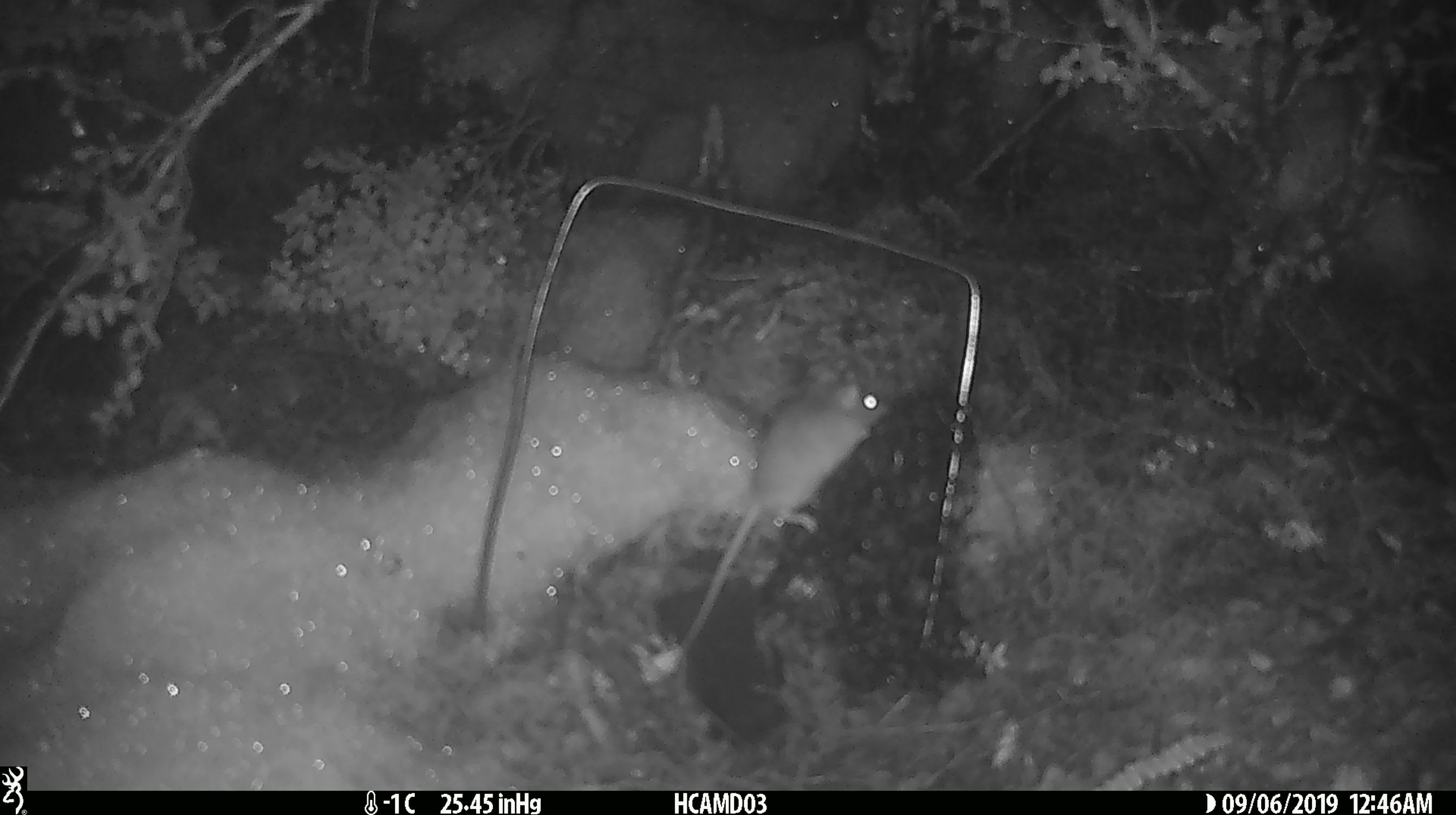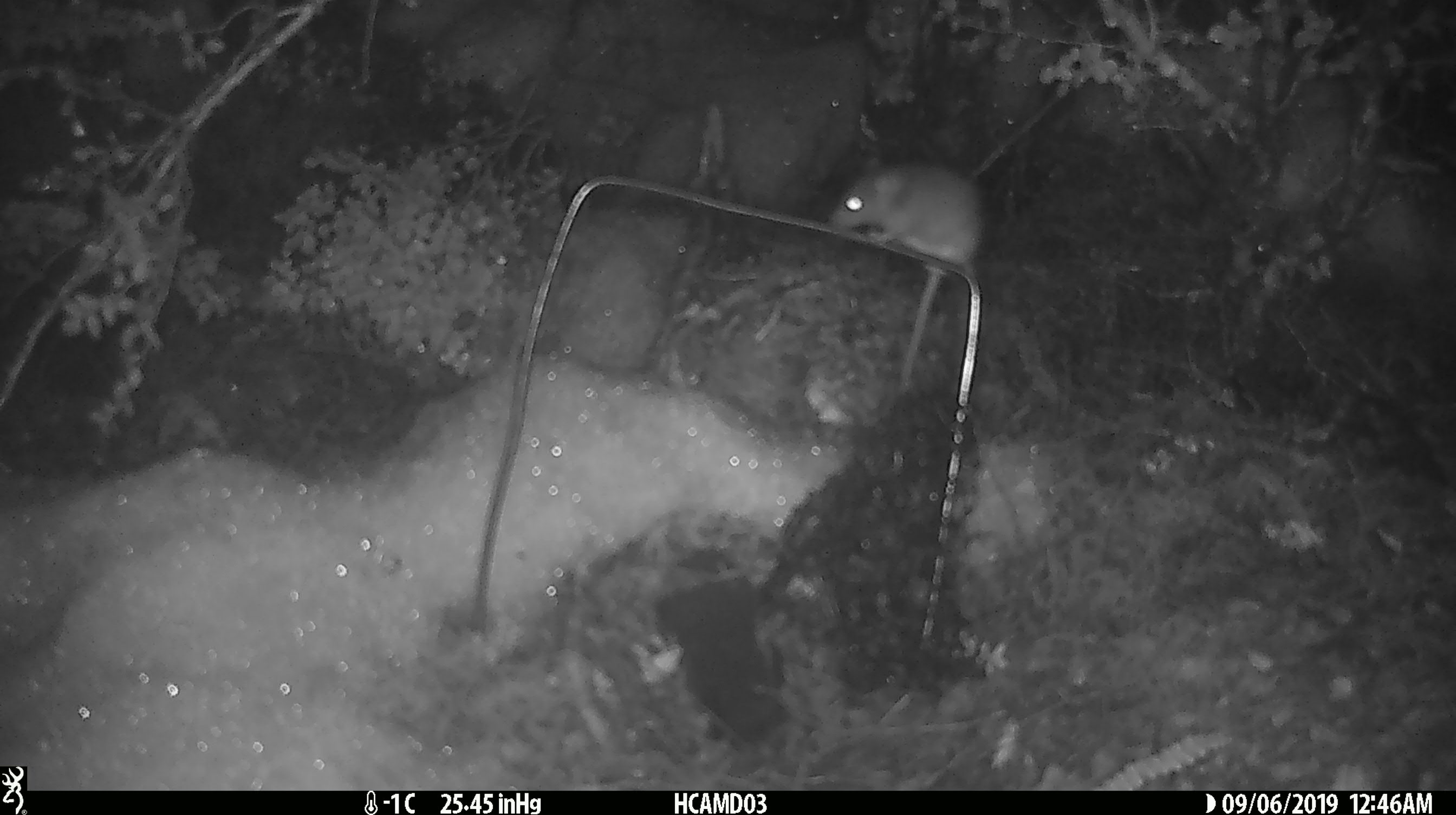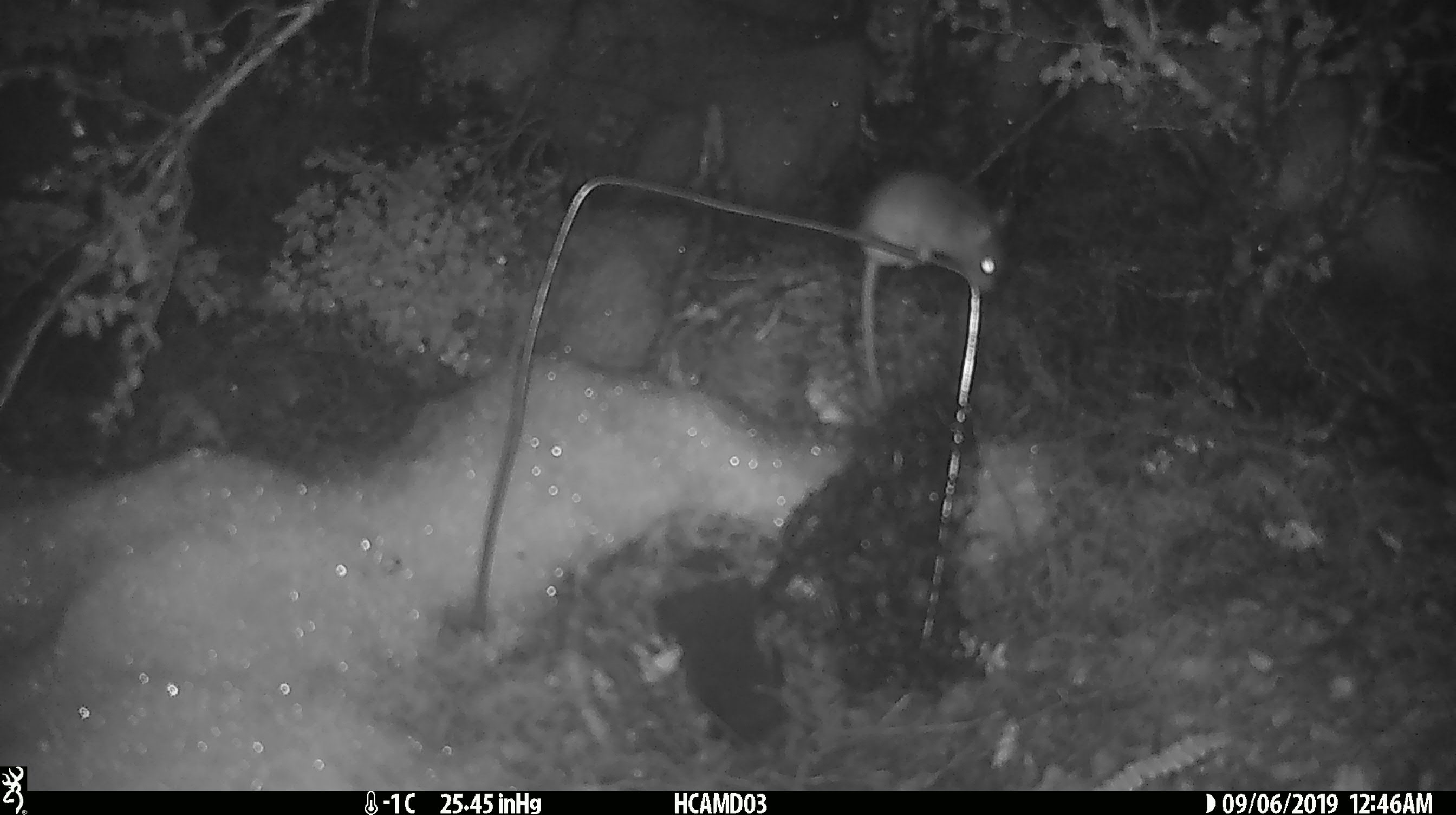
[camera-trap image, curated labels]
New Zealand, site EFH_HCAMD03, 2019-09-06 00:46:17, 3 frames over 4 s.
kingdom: Animalia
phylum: Chordata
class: Mammalia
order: Rodentia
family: Muridae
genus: Mus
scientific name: Mus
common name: mouse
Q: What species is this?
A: Mouse (Mus).